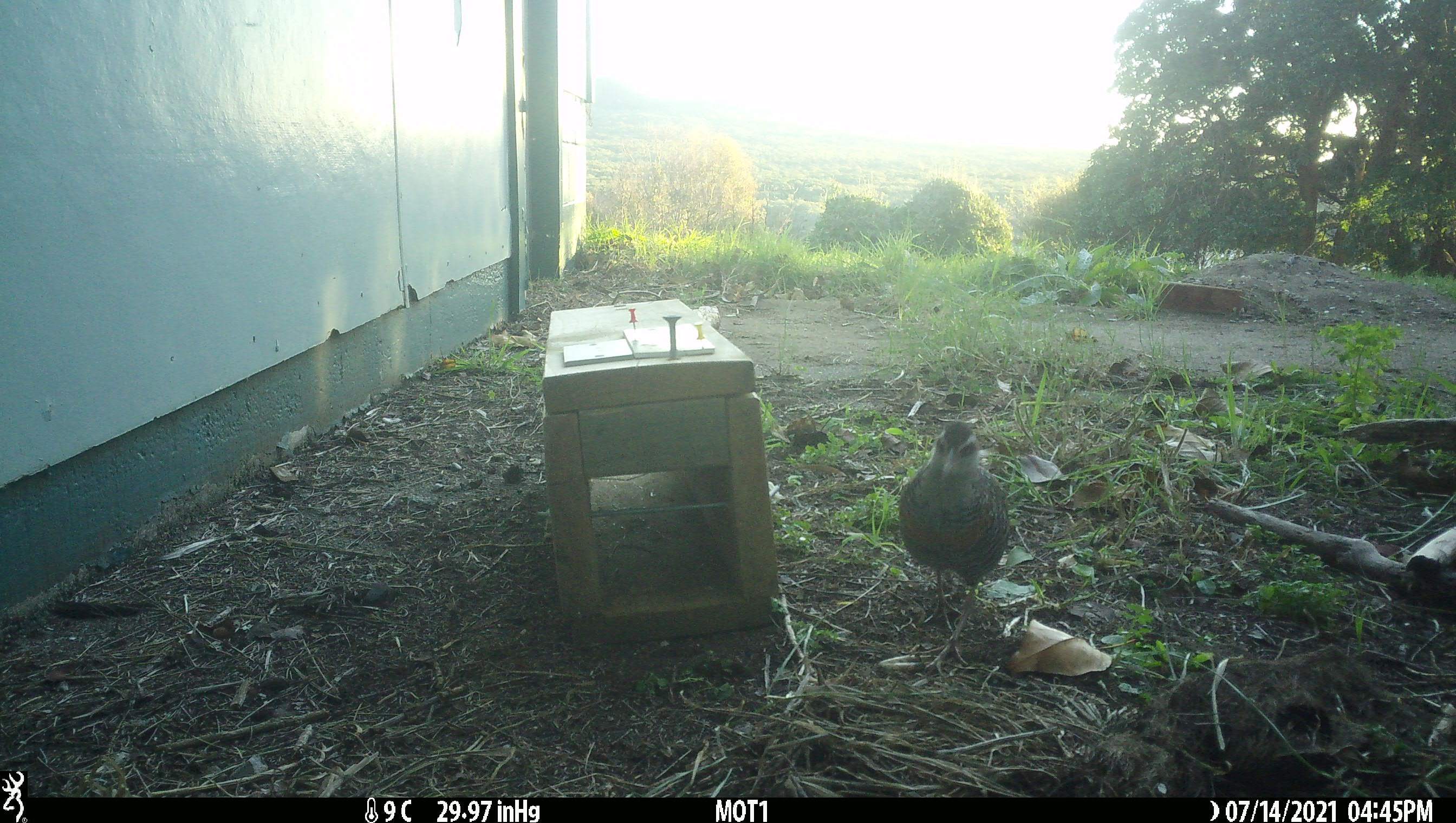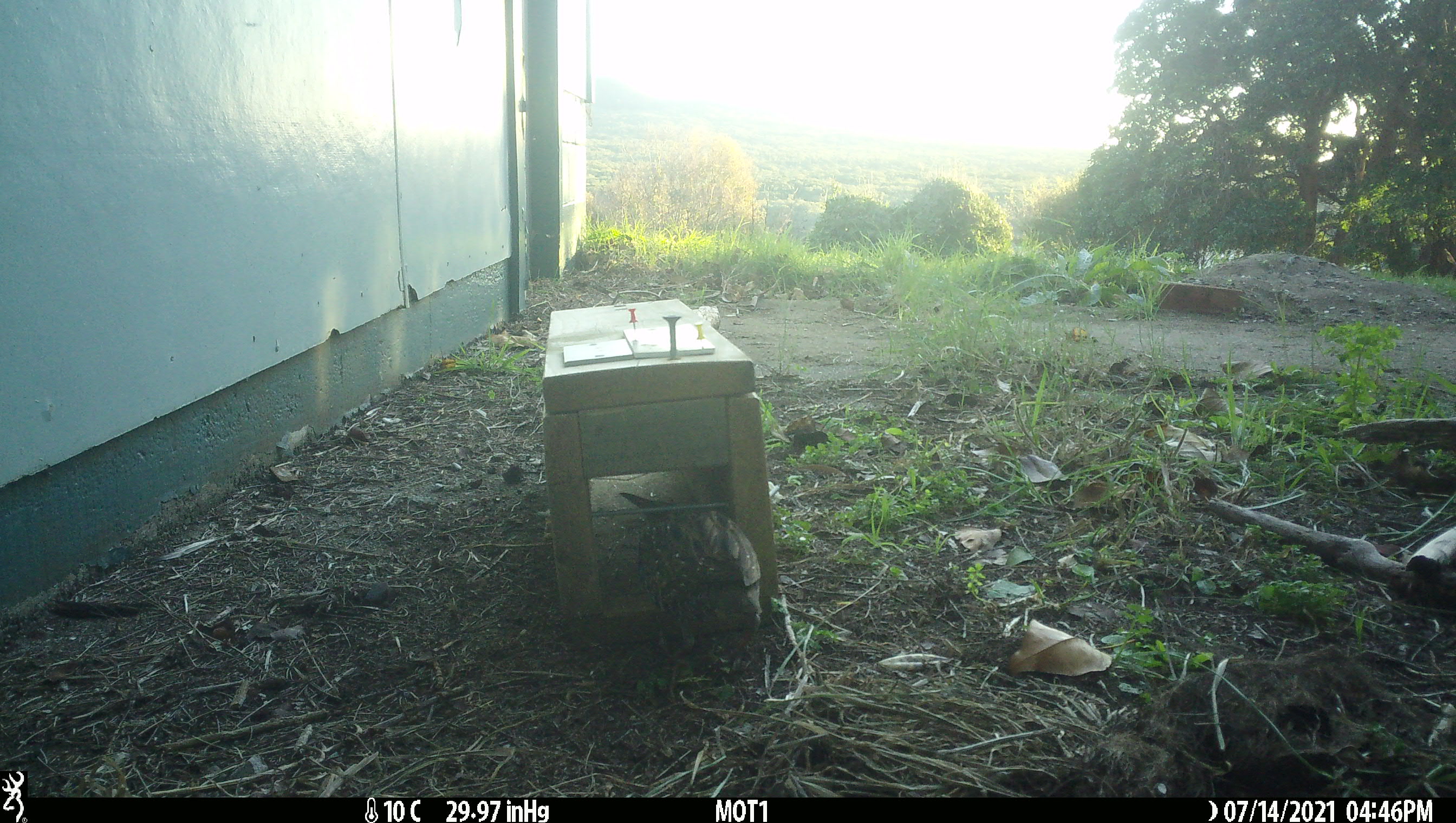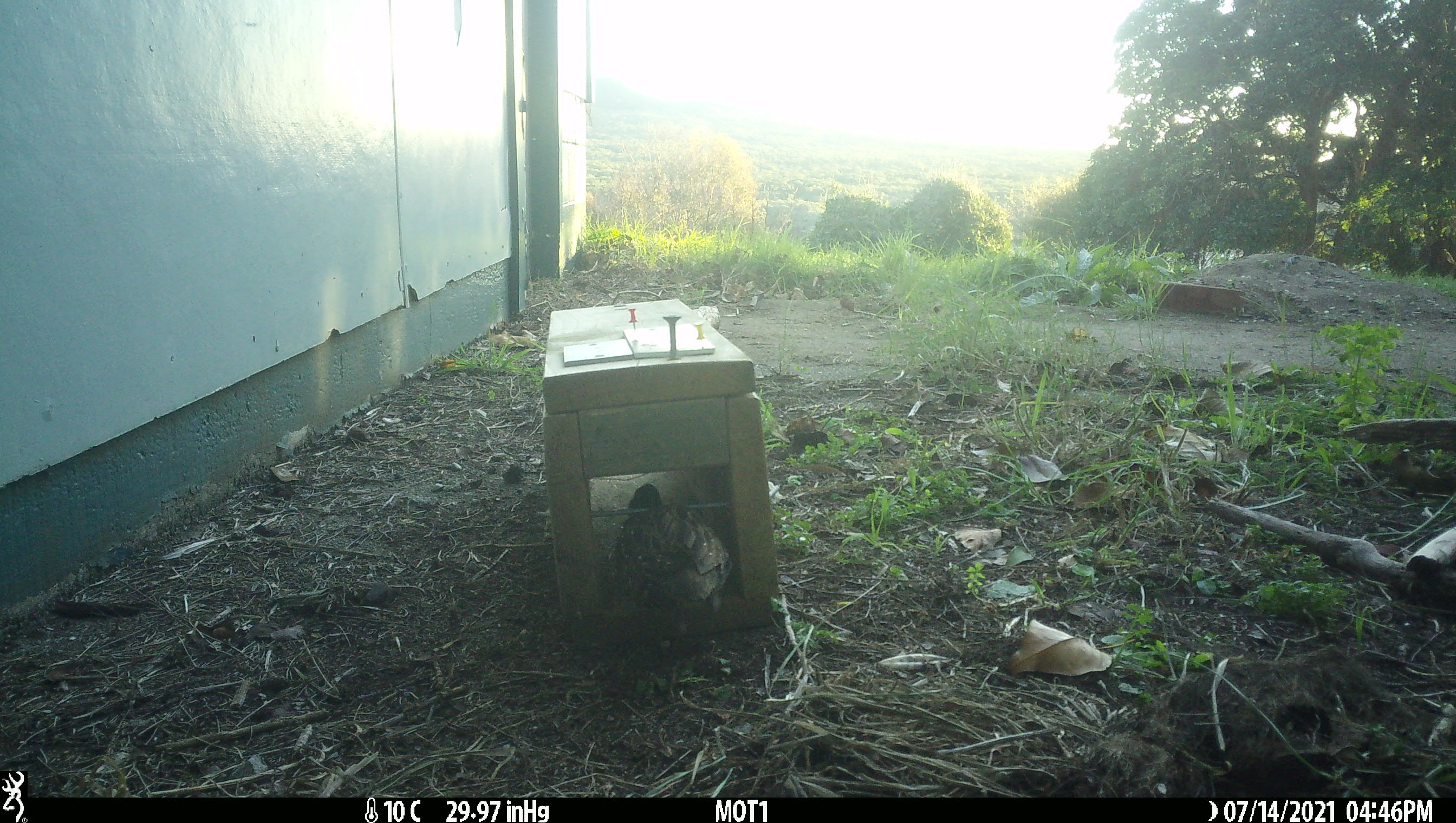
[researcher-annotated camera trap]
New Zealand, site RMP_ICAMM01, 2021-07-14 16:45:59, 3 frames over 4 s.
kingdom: Animalia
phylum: Chordata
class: Aves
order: Gruiformes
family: Rallidae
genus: Gallirallus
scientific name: Gallirallus philippensis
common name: buff-banded rail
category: banded rail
Banded rail (buff-banded rail) (Gallirallus philippensis).